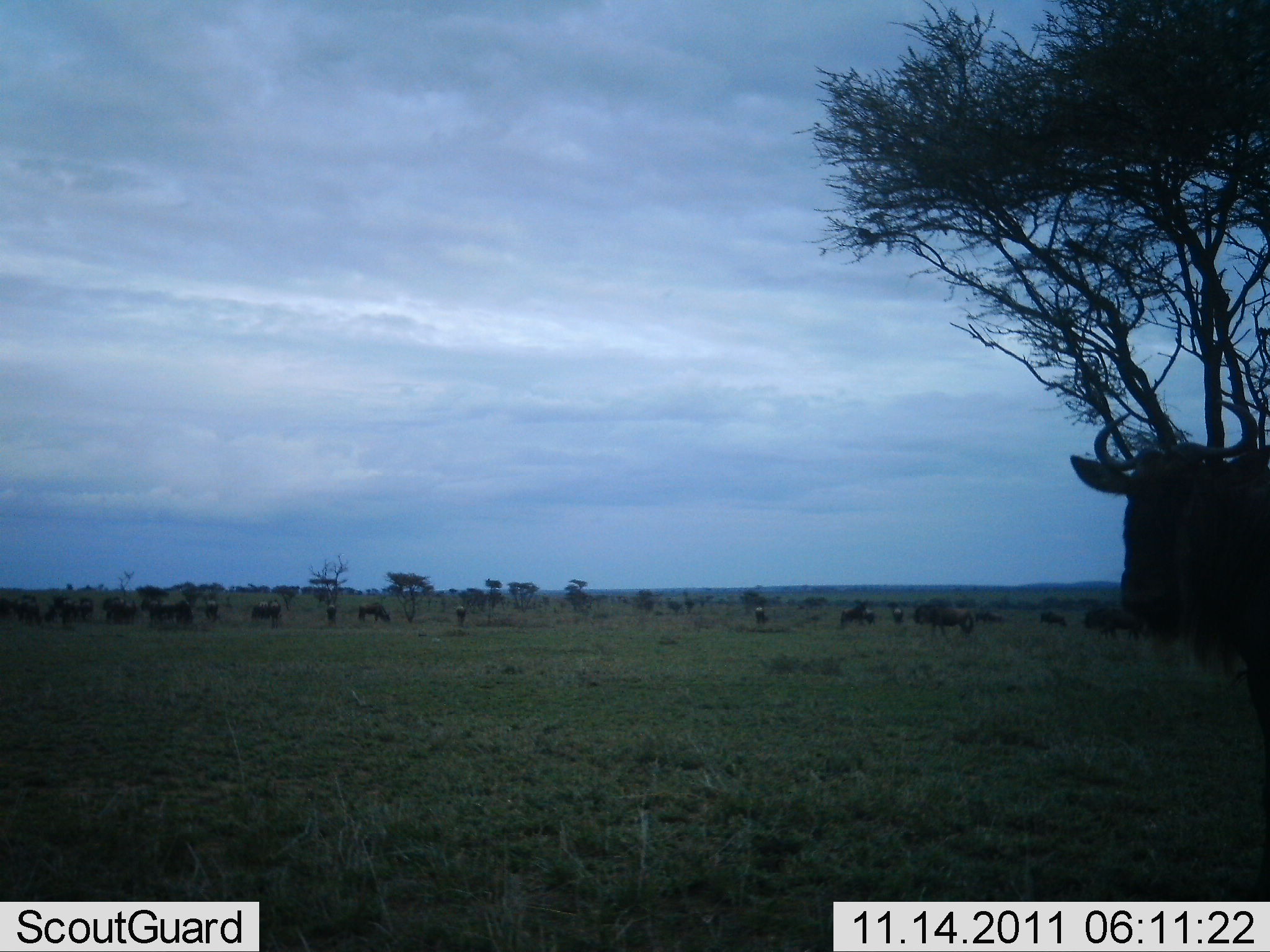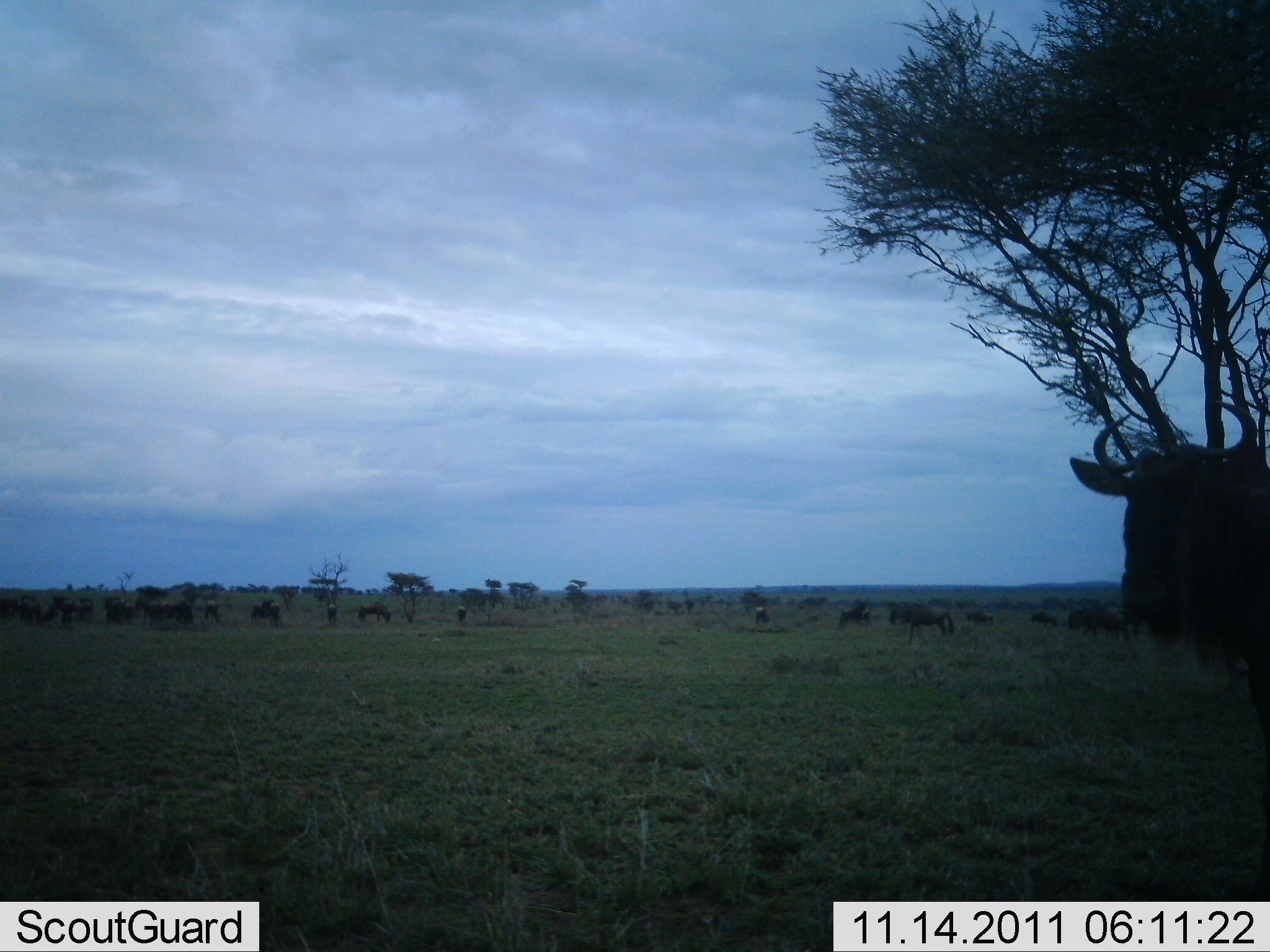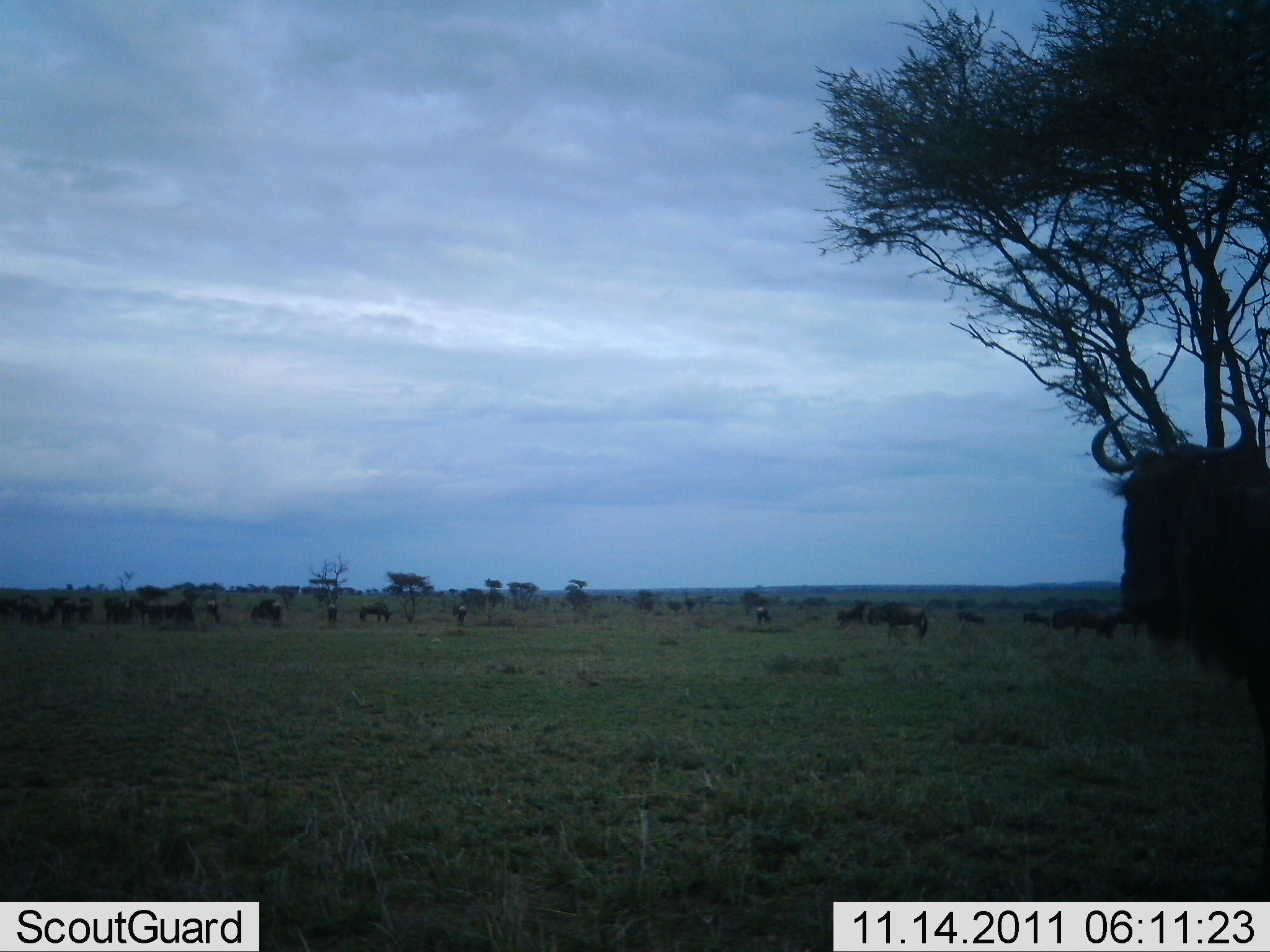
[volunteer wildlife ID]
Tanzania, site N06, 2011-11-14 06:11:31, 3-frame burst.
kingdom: Animalia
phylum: Chordata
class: Mammalia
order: Artiodactyla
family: Bovidae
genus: Connochaetes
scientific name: Connochaetes taurinus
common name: blue wildebeest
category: wildebeest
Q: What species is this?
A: Wildebeest (blue wildebeest) (Connochaetes taurinus).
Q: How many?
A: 11-50.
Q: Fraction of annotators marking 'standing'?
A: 82%.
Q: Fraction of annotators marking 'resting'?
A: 0%.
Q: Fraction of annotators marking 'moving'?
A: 64%.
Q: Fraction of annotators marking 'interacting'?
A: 0%.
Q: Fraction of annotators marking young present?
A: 0%.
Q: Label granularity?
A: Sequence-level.